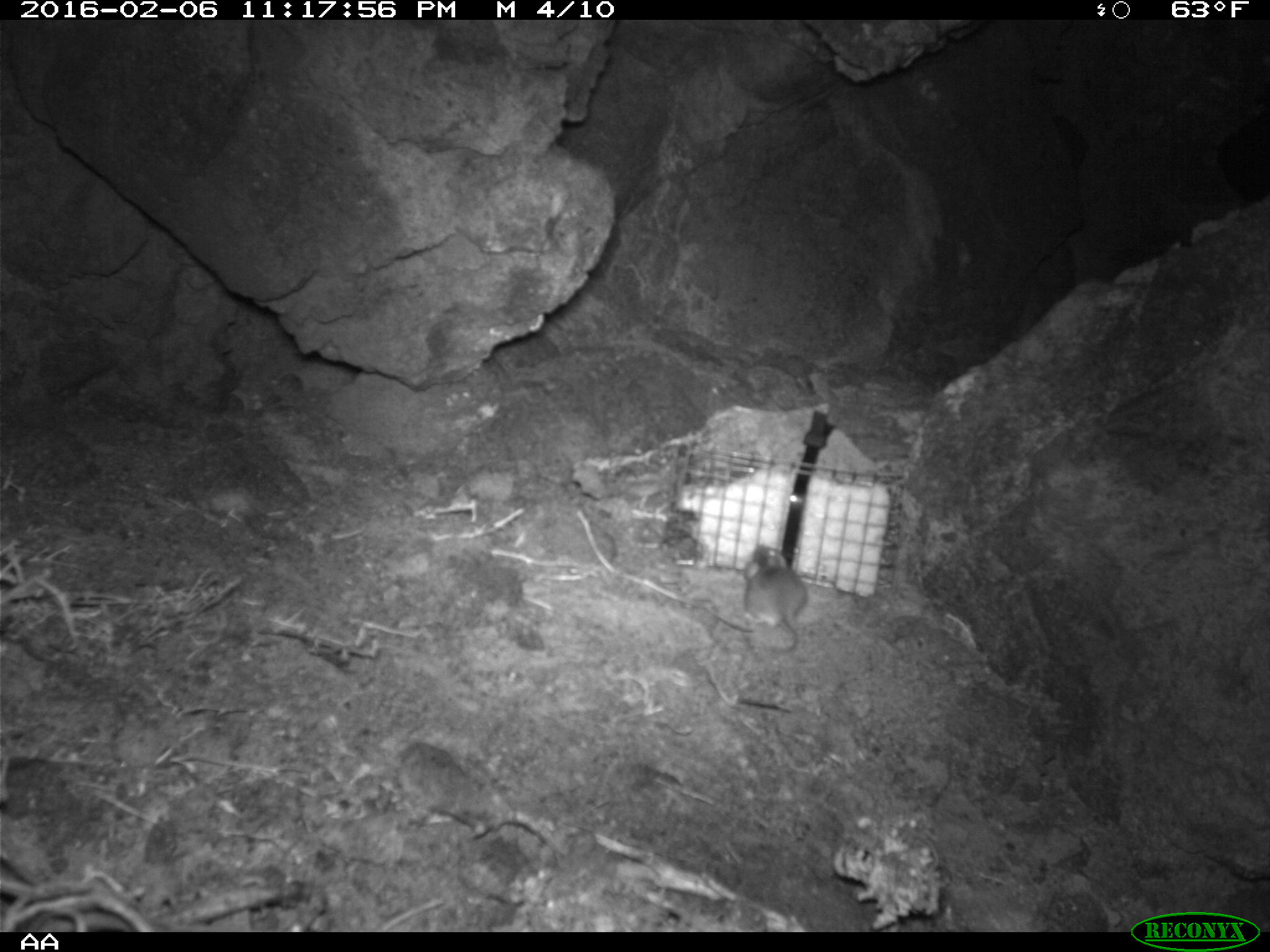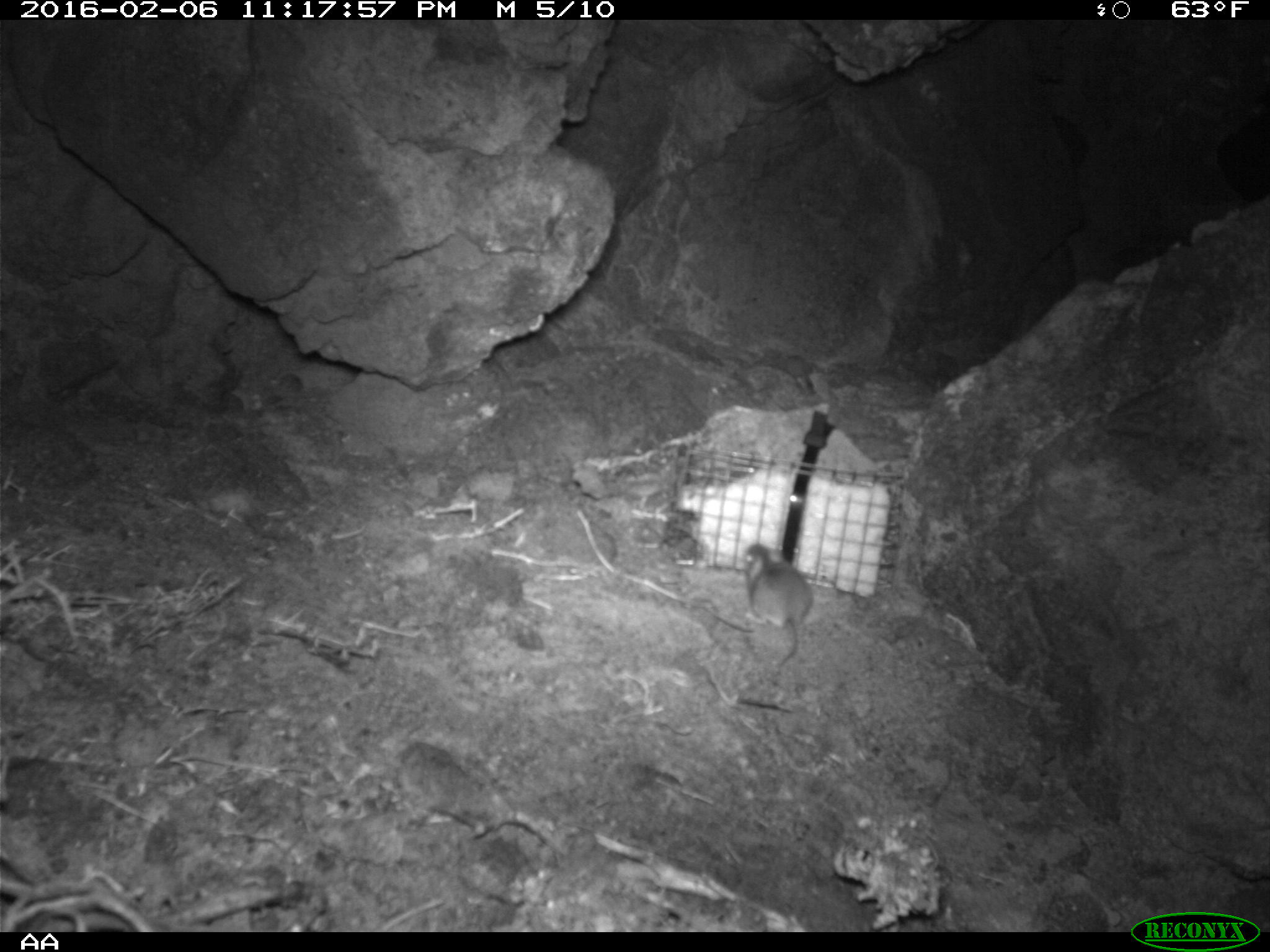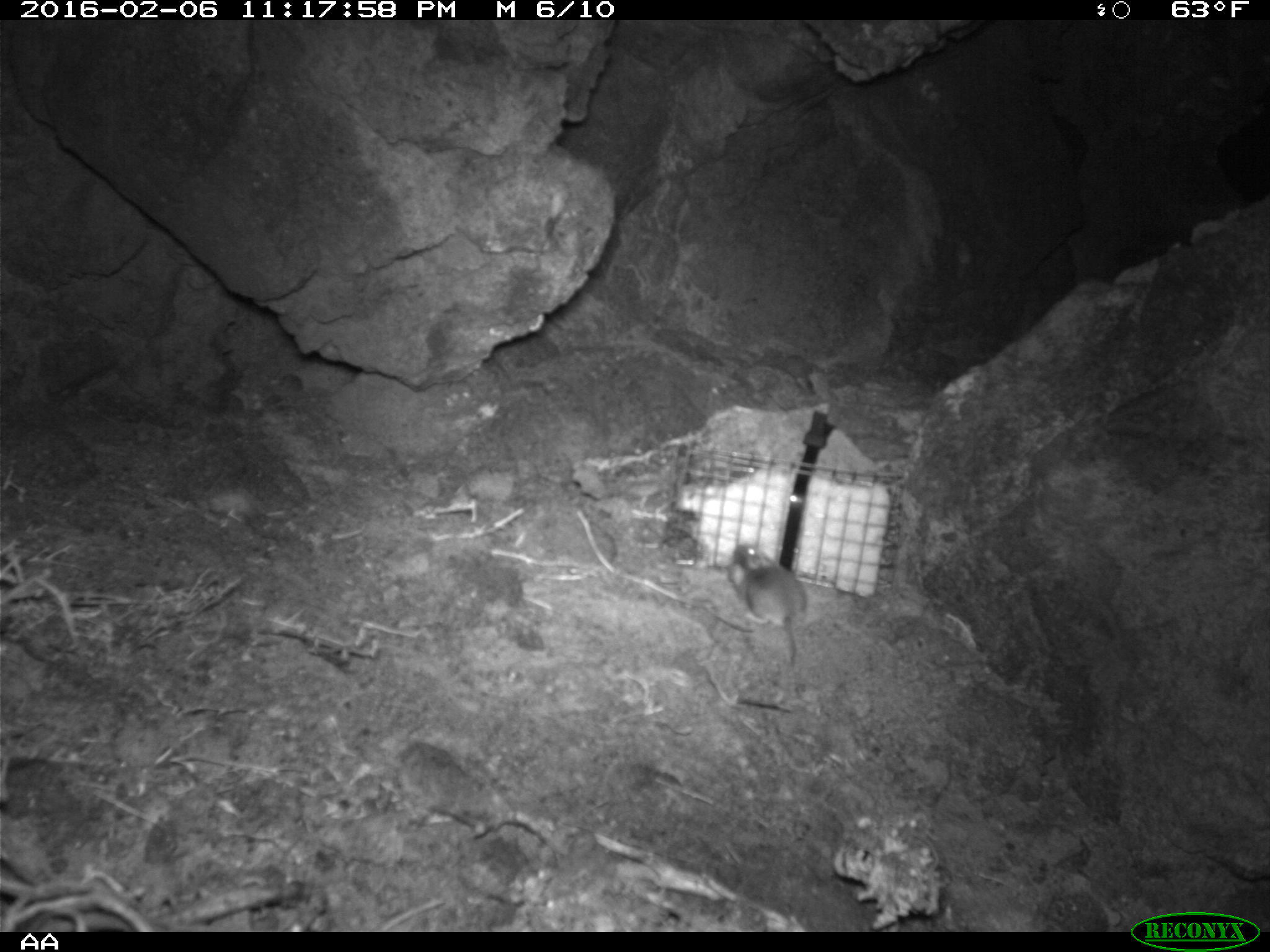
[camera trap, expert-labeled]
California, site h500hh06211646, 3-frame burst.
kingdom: Animalia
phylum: Chordata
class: Mammalia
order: Rodentia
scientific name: Rodentia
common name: rodent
Rodent (Rodentia).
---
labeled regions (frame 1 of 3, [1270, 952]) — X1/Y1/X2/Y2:
rodent: 744/544/807/653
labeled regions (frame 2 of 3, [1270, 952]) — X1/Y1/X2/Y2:
rodent: 741/544/815/685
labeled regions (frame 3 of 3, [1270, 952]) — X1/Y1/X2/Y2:
rodent: 727/540/809/663